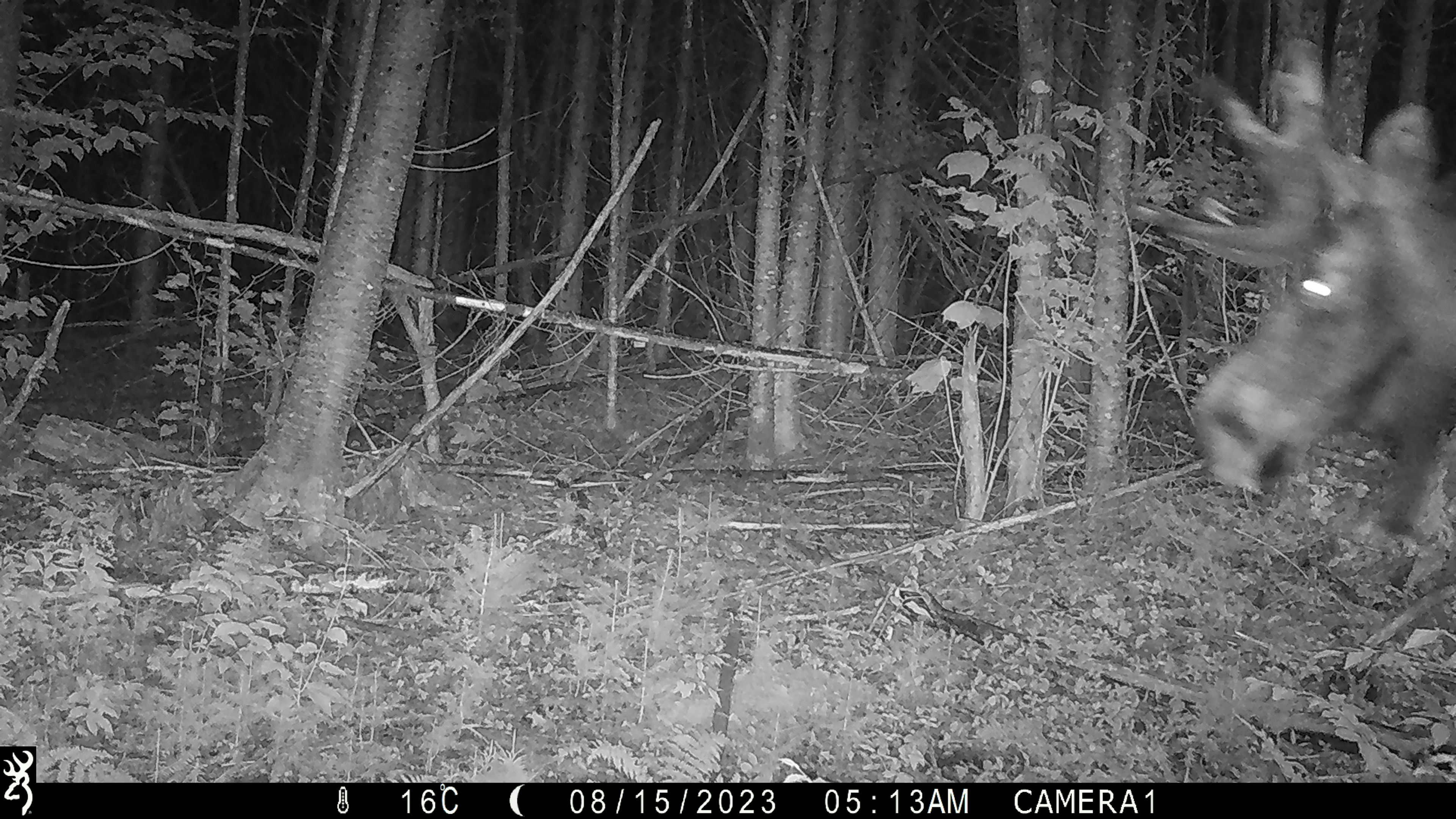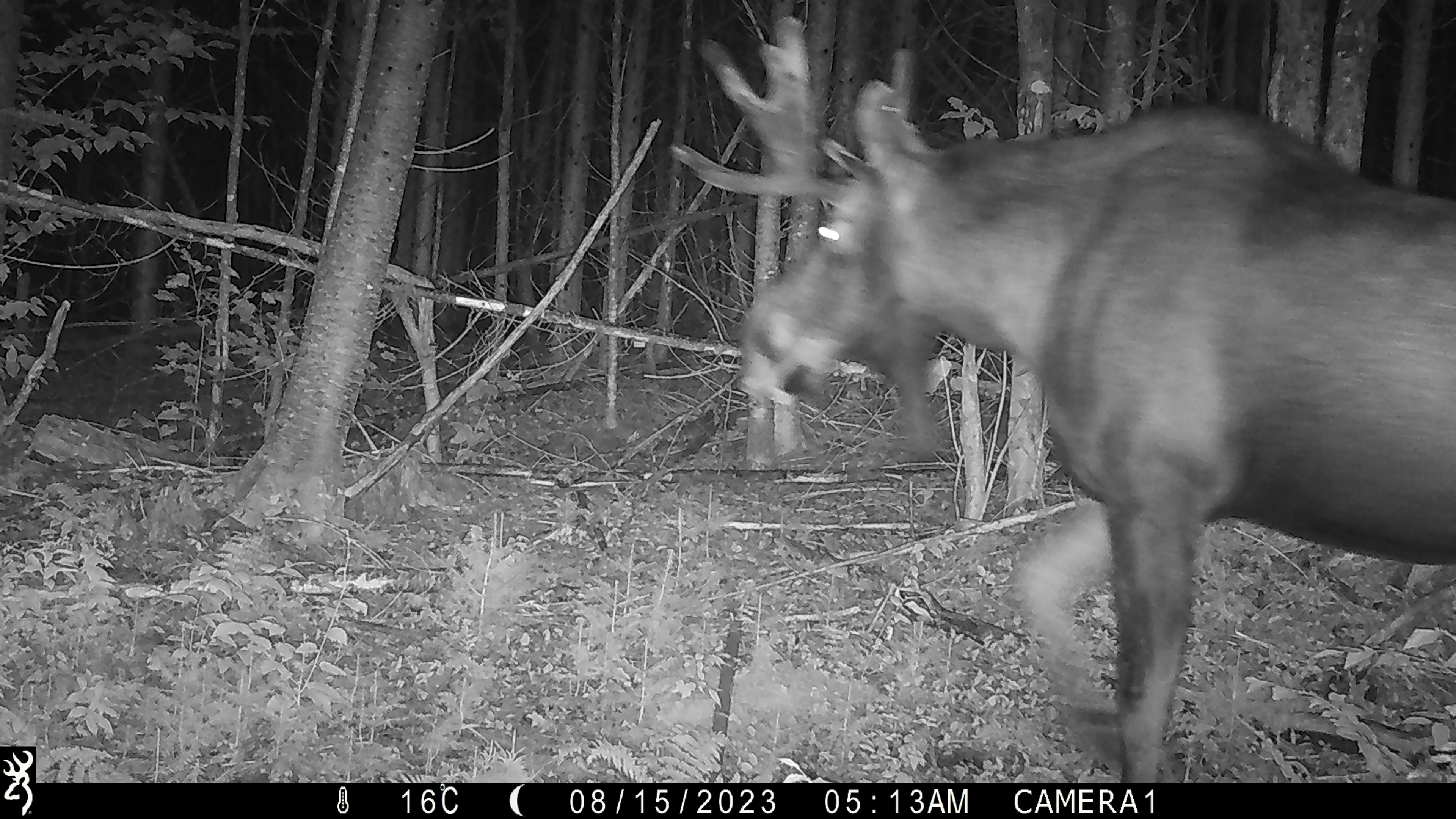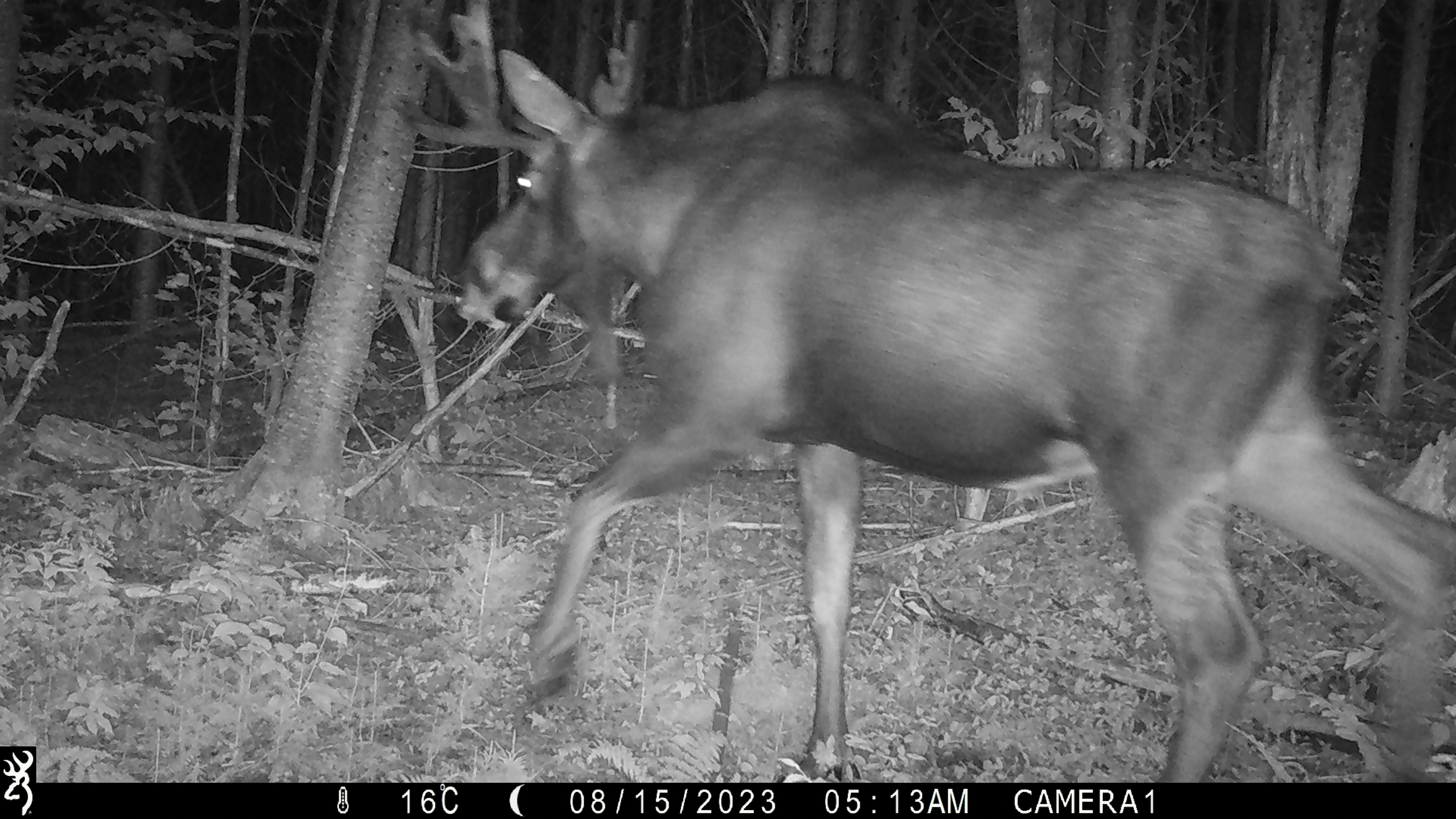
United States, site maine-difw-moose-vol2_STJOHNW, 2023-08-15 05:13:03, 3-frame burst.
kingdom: Animalia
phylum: Chordata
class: Mammalia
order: Artiodactyla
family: Cervidae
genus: Alces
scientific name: Alces alces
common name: moose